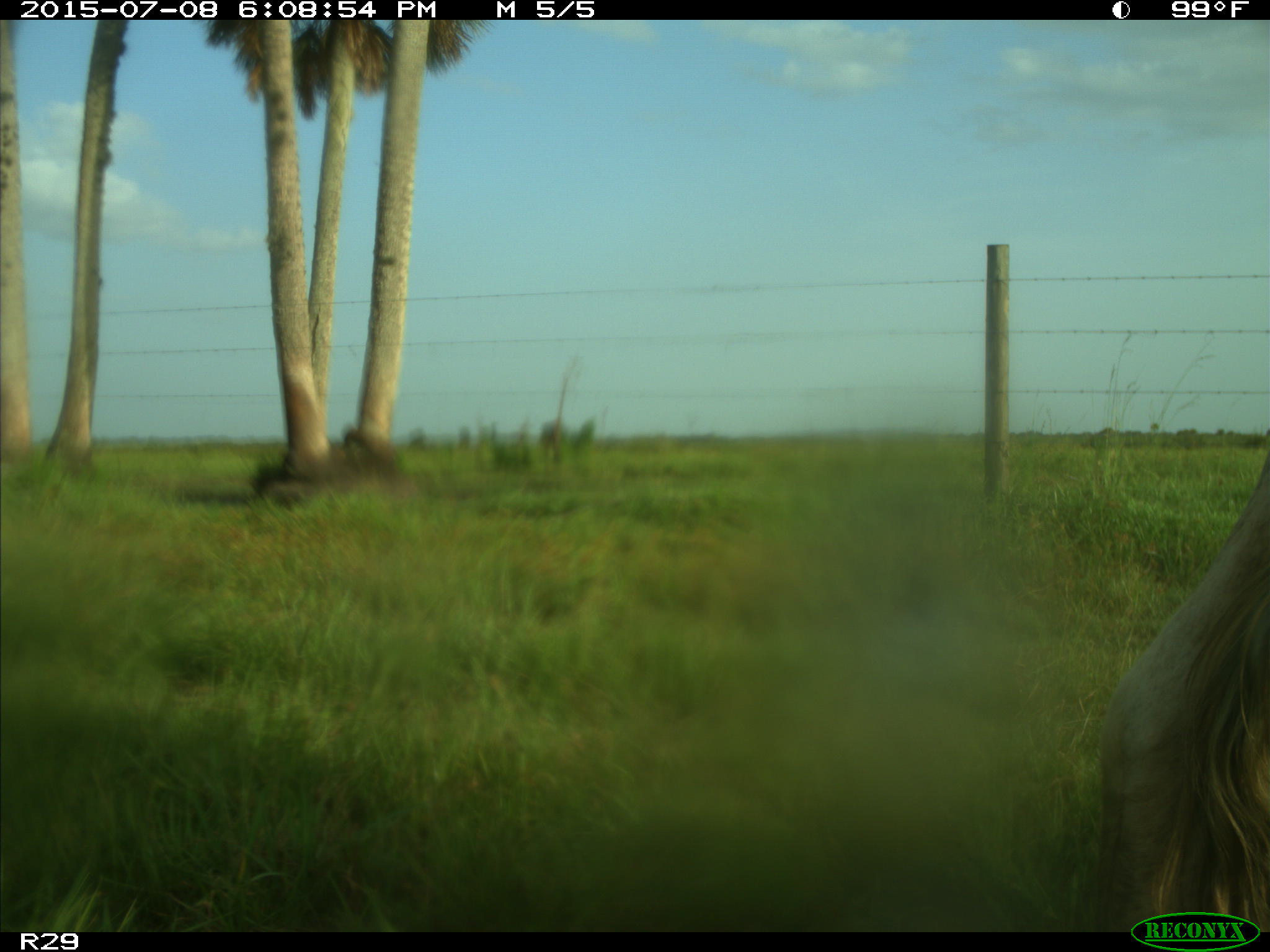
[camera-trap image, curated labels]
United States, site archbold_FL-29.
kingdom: Animalia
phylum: Chordata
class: Mammalia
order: Artiodactyla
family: Bovidae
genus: Bos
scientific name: Bos taurus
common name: domestic cow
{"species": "Bos taurus (domestic cow)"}